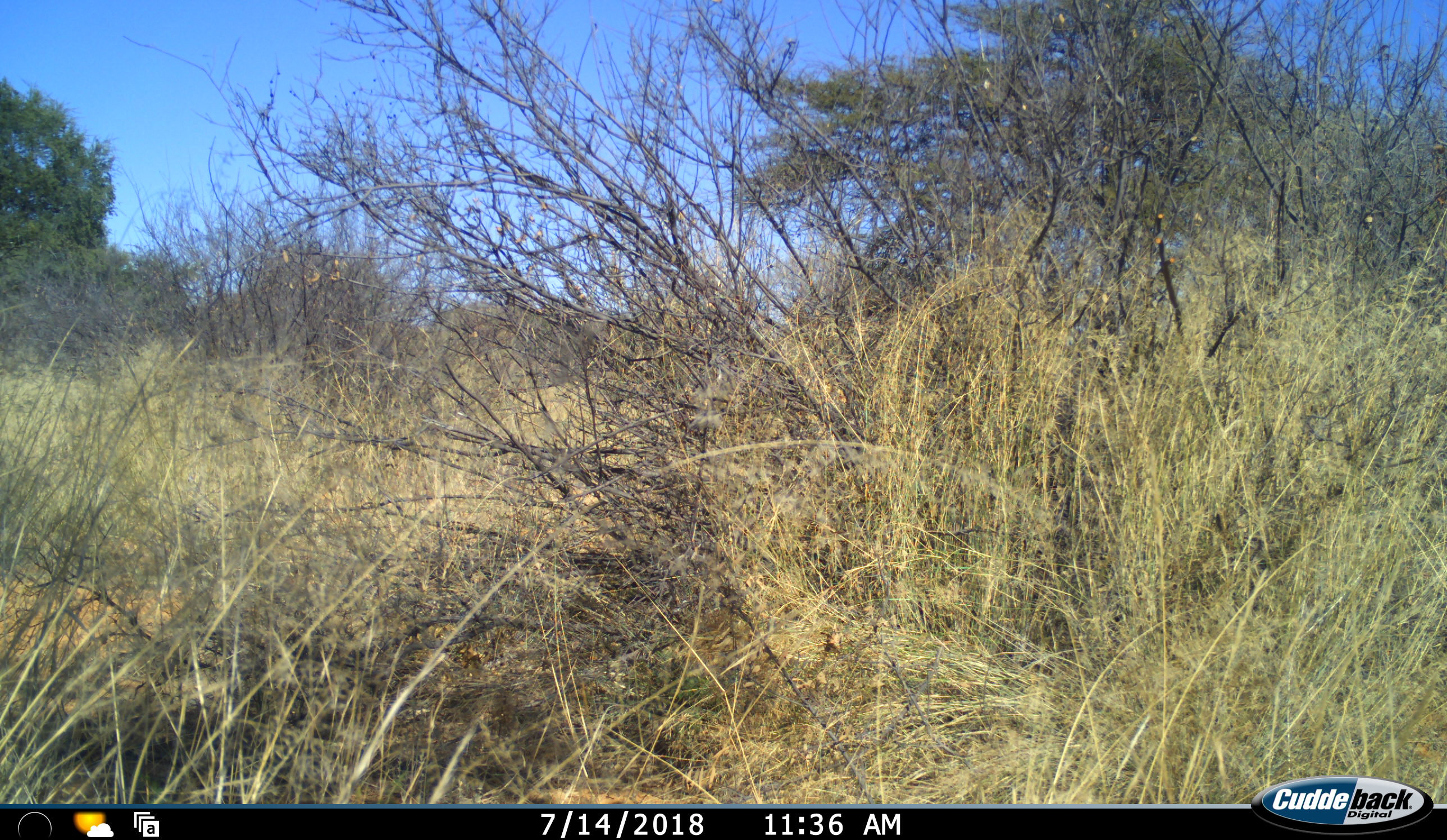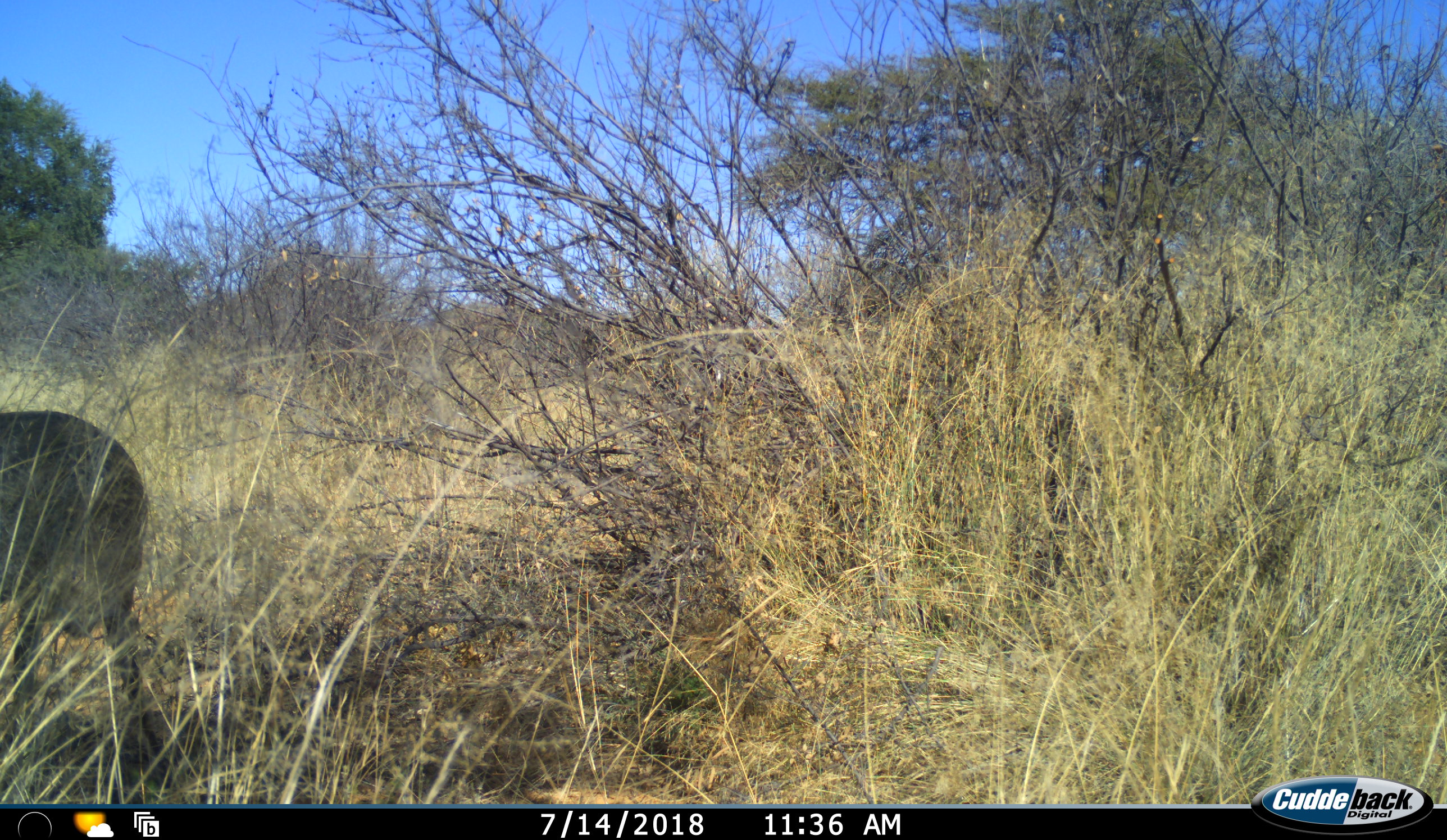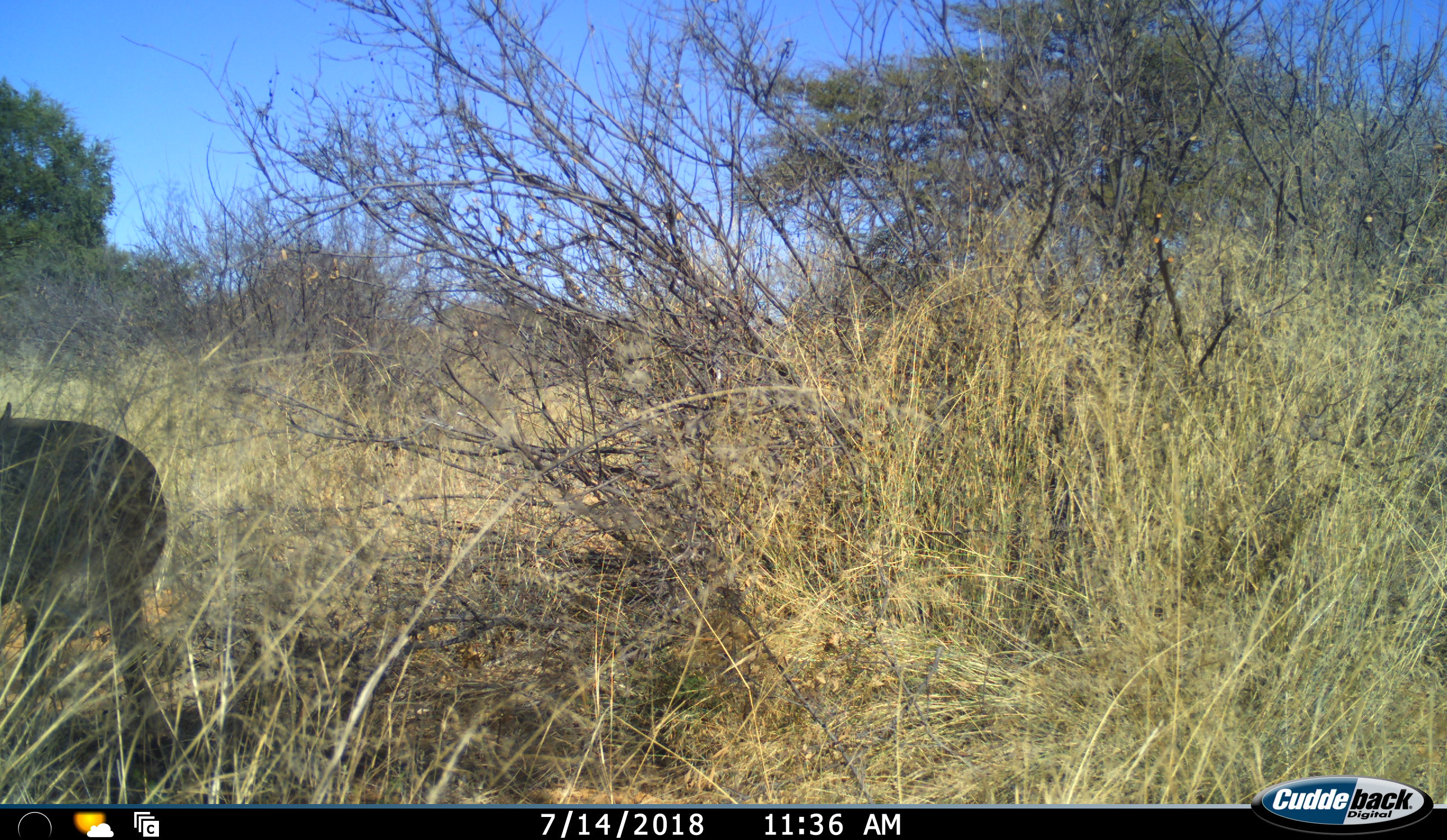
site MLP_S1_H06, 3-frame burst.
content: unidentified animal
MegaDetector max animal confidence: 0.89